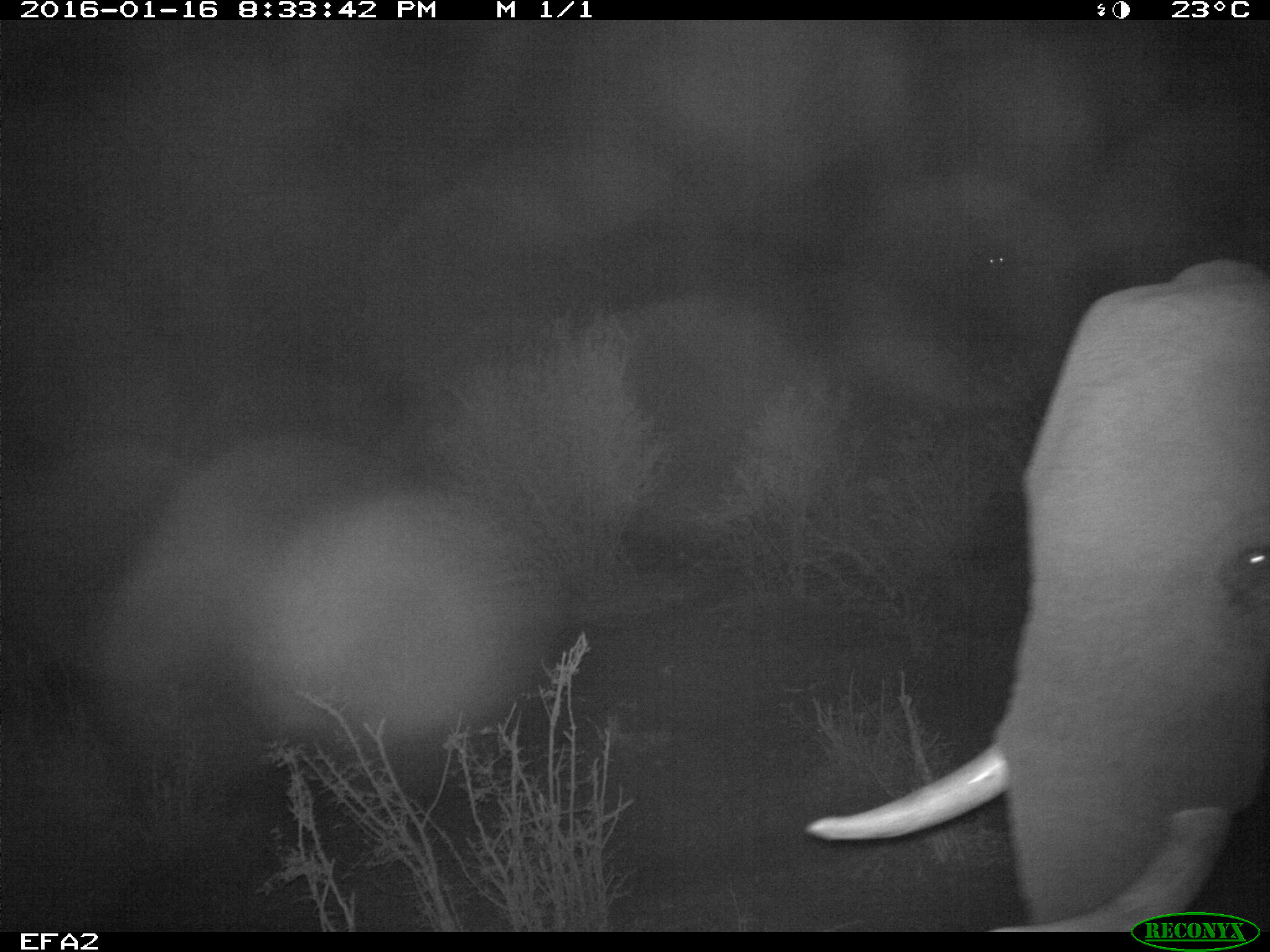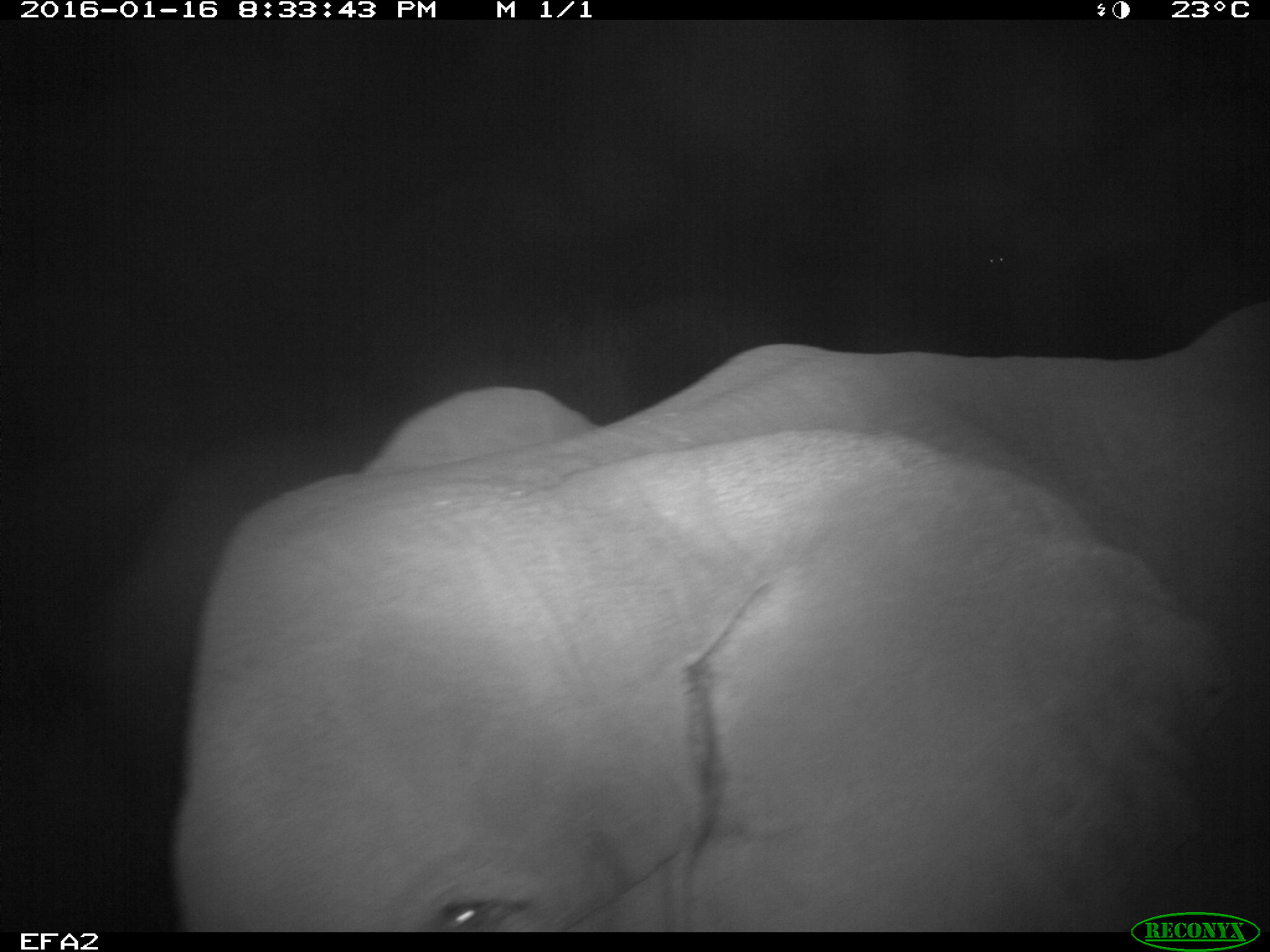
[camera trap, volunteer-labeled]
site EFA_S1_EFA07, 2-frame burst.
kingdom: Animalia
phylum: Chordata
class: Mammalia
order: Proboscidea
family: Elephantidae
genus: Loxodonta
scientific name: Loxodonta africana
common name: african bush elephant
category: elephant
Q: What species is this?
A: Elephant (african bush elephant) (Loxodonta africana).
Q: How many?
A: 1.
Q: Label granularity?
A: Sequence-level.